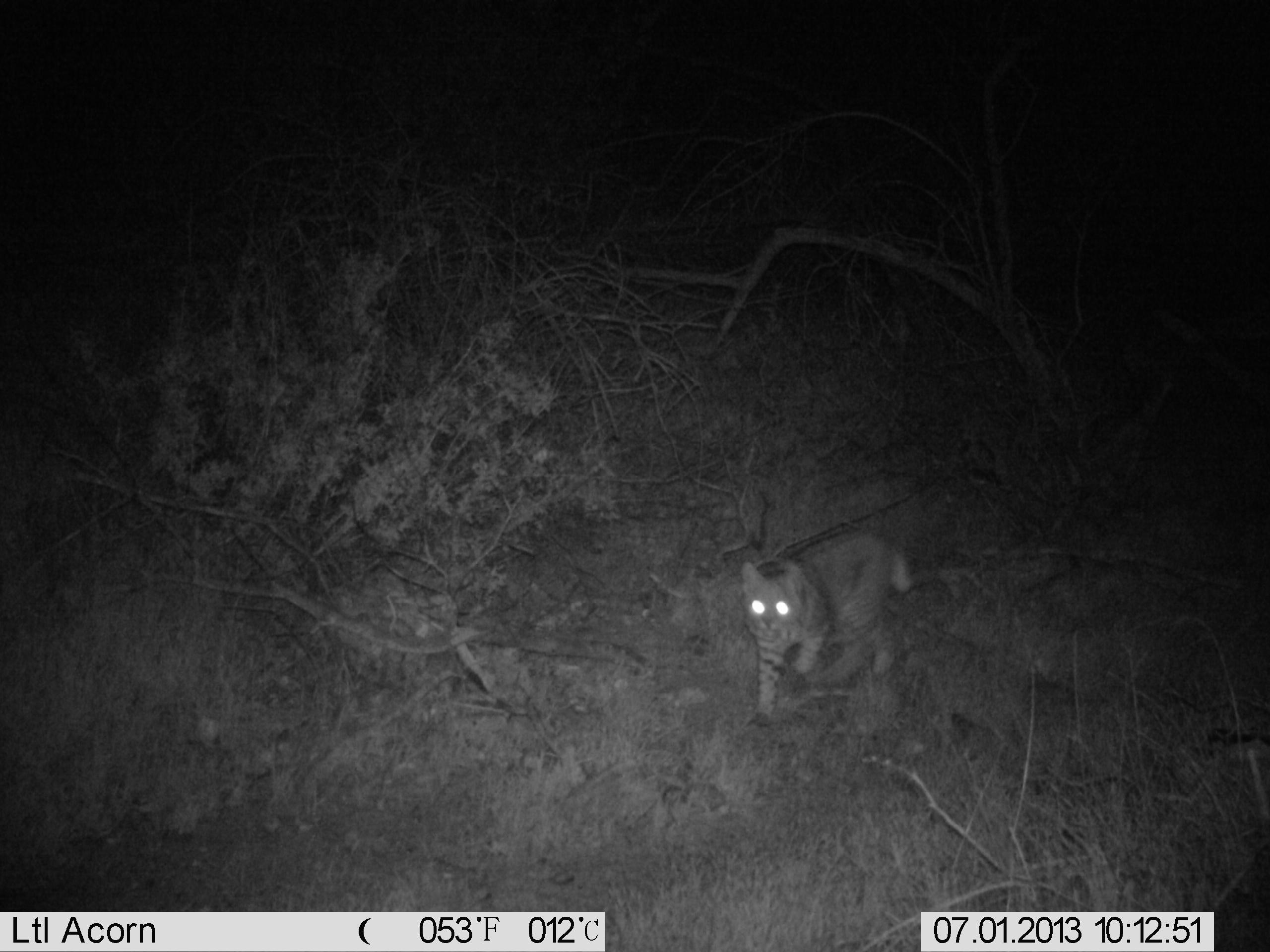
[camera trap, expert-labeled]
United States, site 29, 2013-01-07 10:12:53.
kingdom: Animalia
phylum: Chordata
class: Mammalia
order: Carnivora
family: Felidae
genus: Lynx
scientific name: Lynx rufus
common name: bobcat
Bobcat (Lynx rufus).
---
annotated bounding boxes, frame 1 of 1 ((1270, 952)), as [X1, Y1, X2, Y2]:
bobcat: [741, 535, 914, 728]